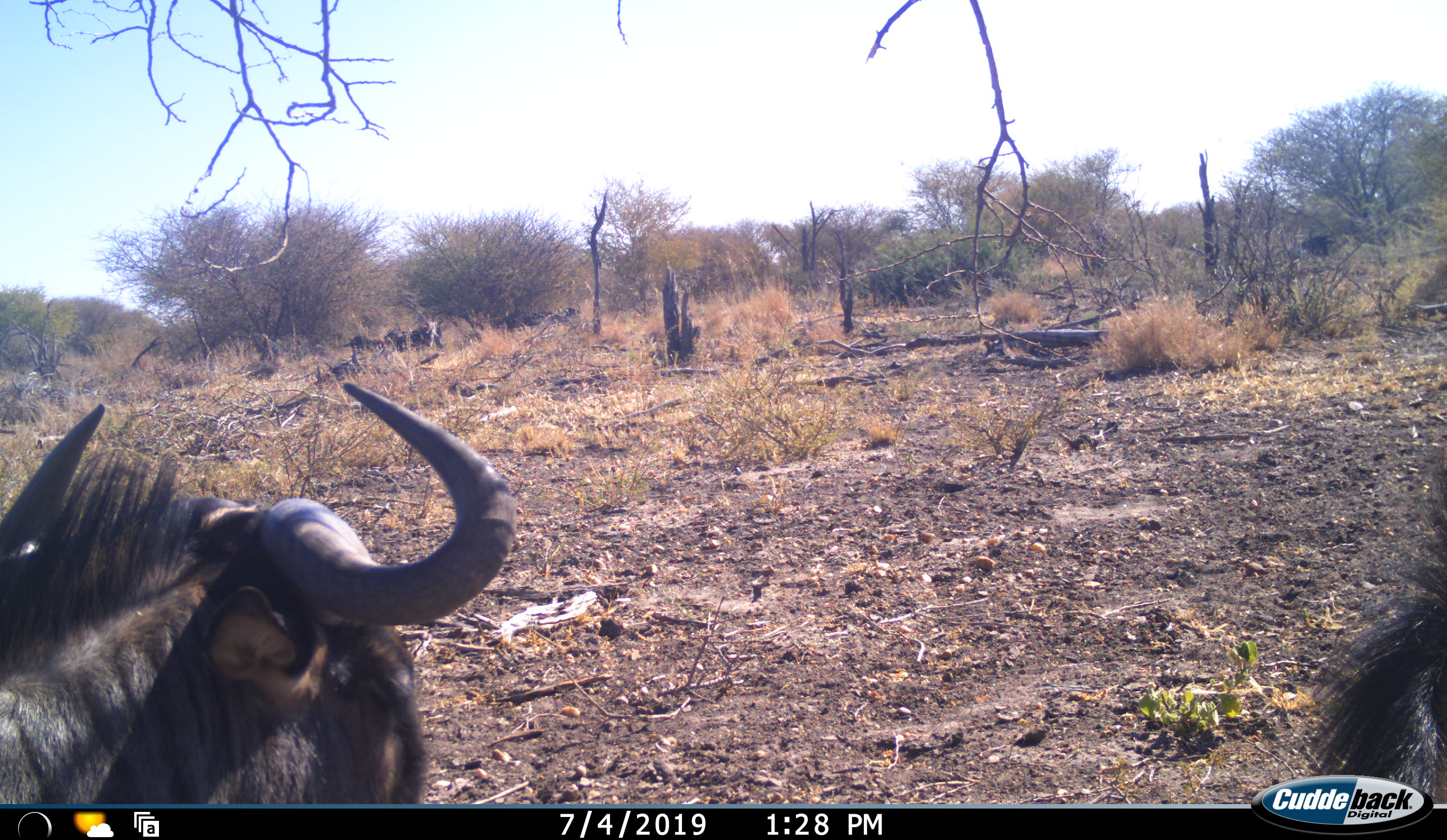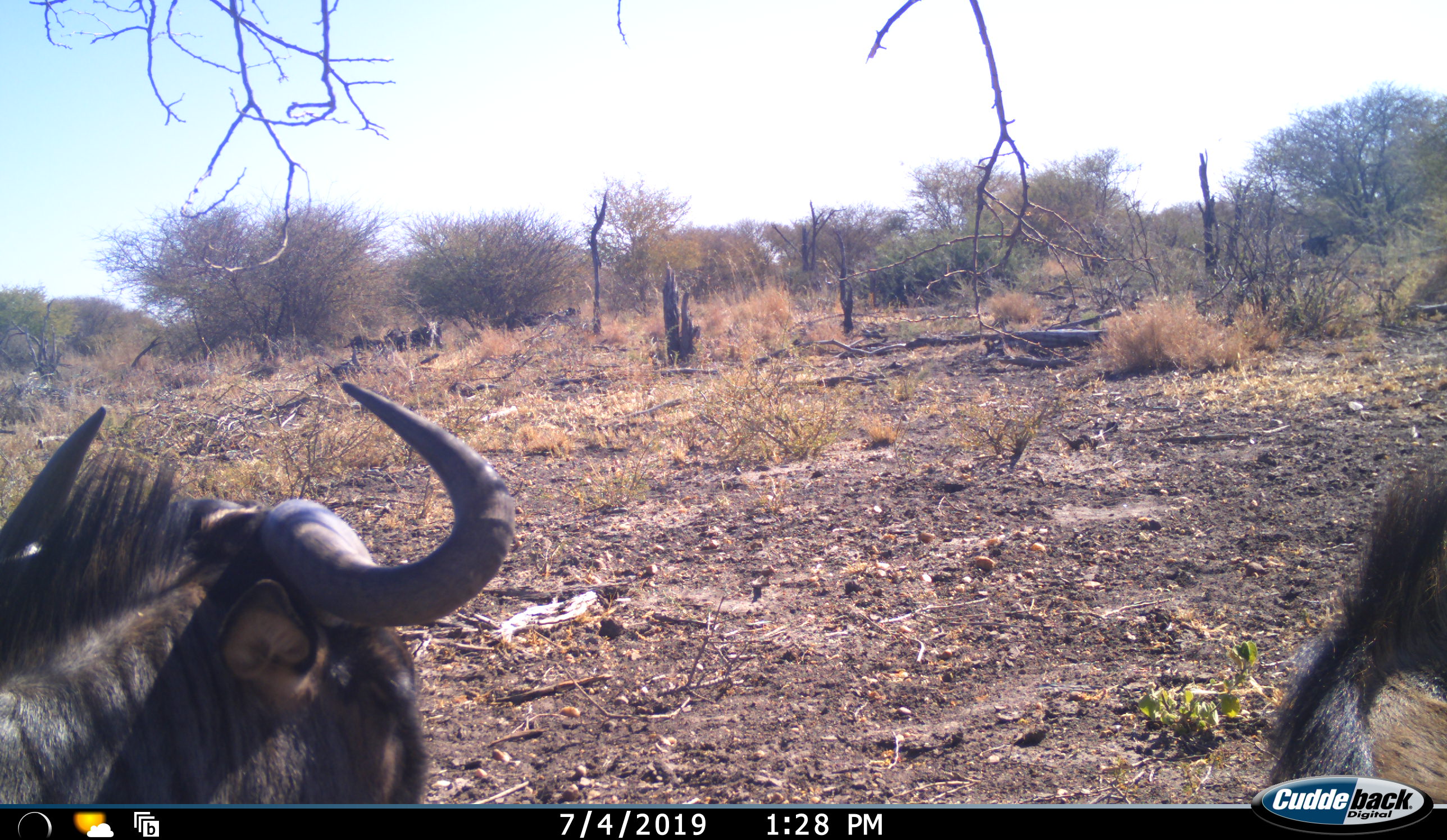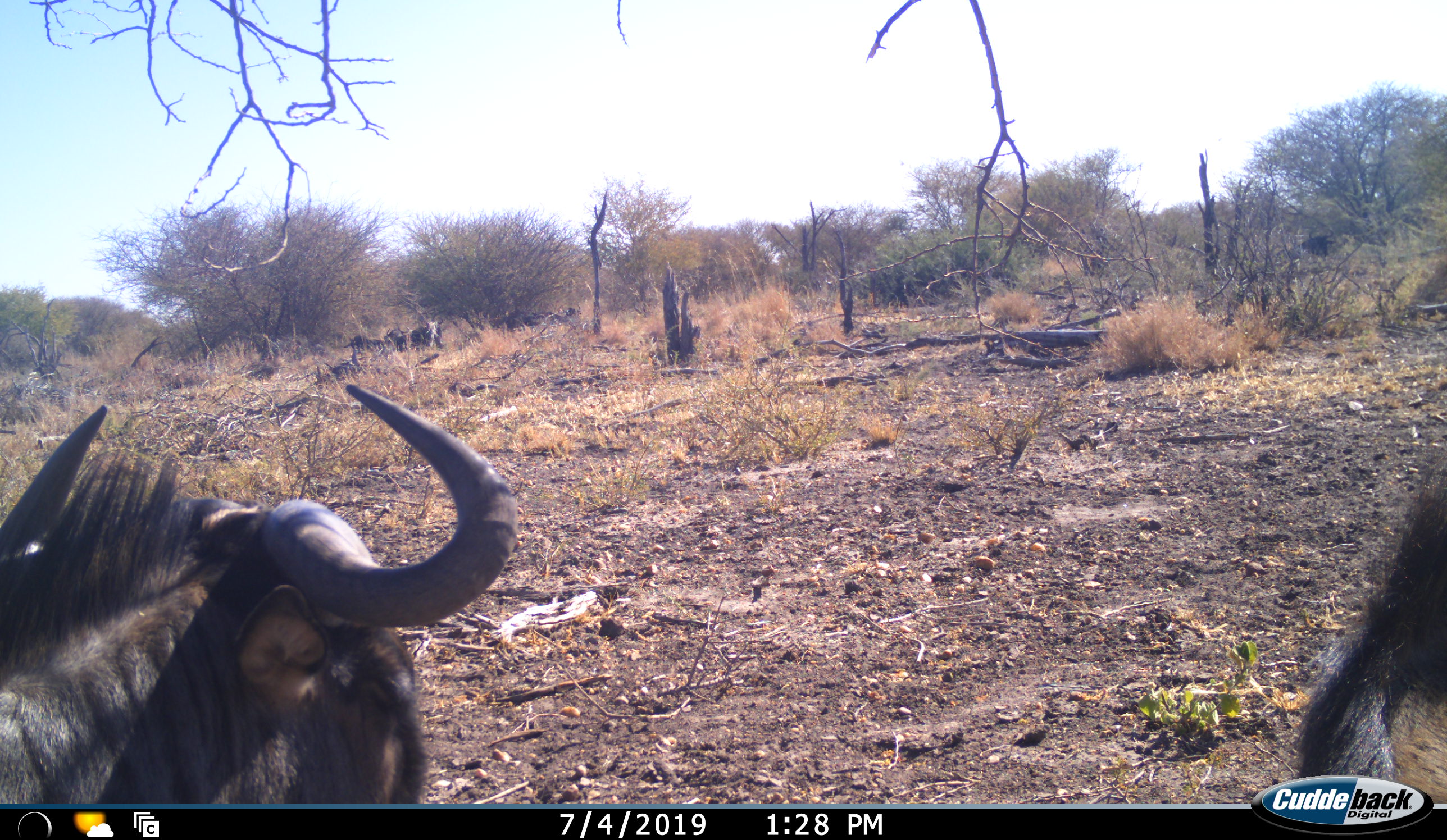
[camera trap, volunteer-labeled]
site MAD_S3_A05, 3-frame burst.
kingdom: Animalia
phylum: Chordata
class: Mammalia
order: Artiodactyla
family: Bovidae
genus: Connochaetes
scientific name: Connochaetes taurinus taurinus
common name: blue wildebeest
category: wildebeestblue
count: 2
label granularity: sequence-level